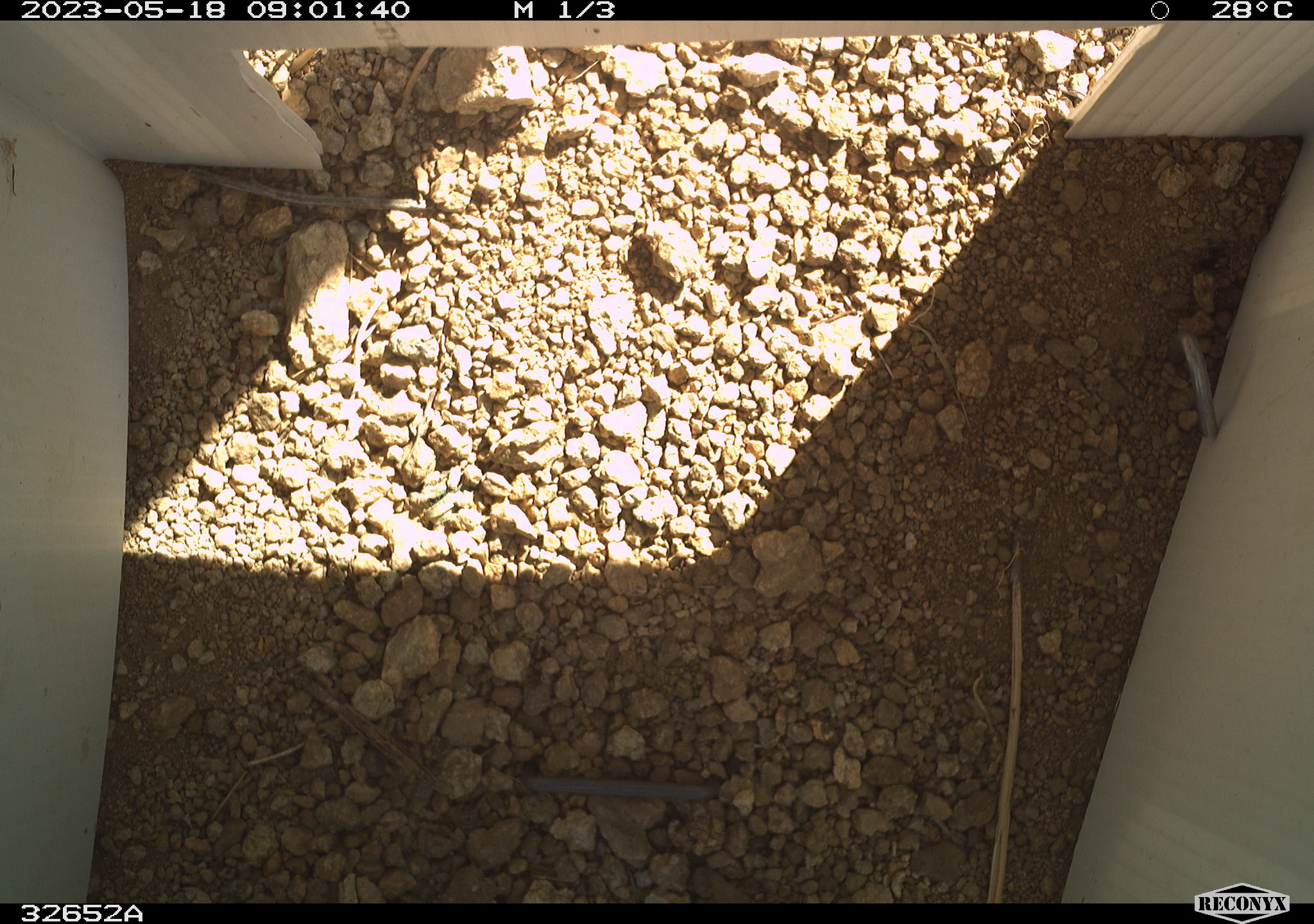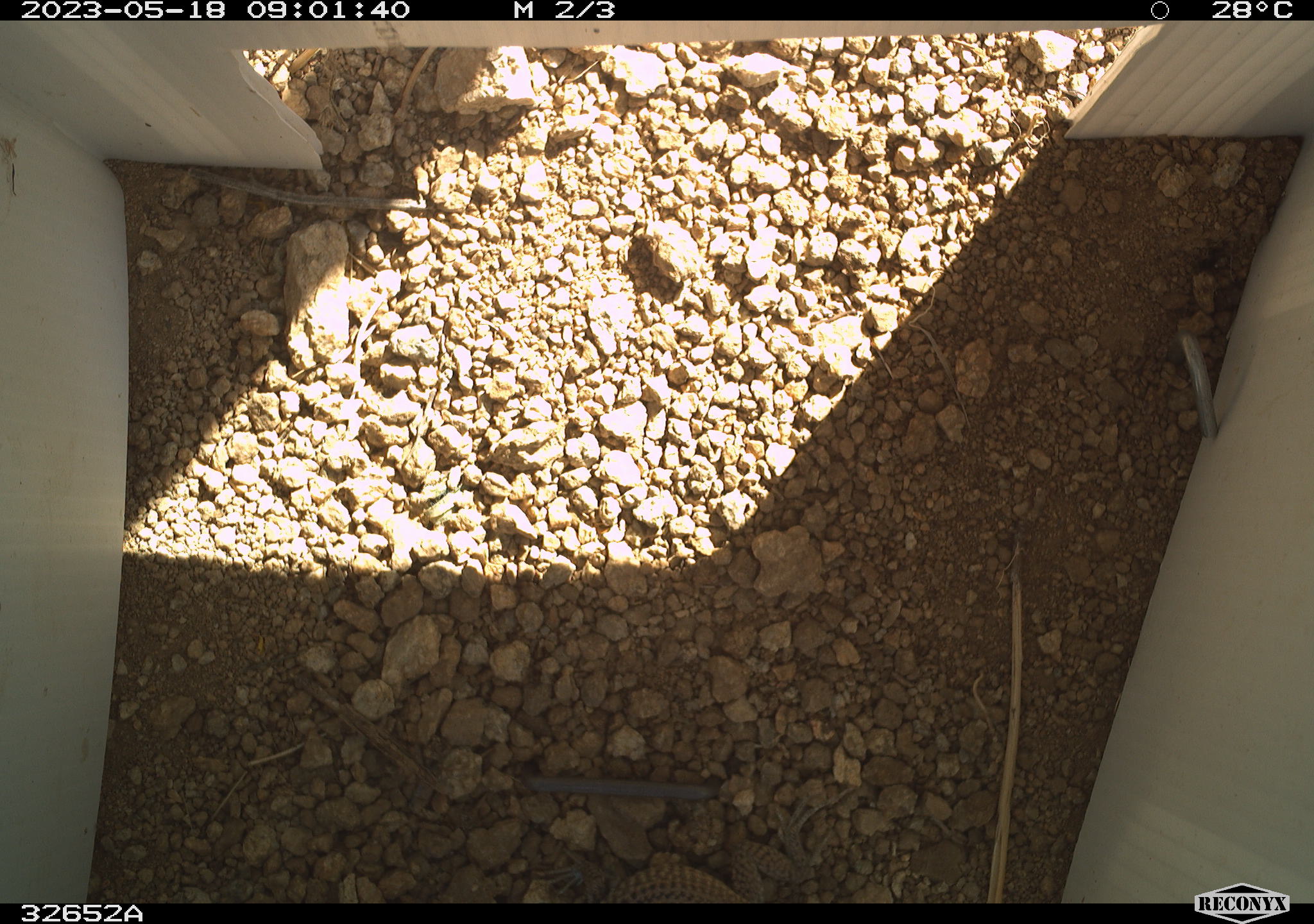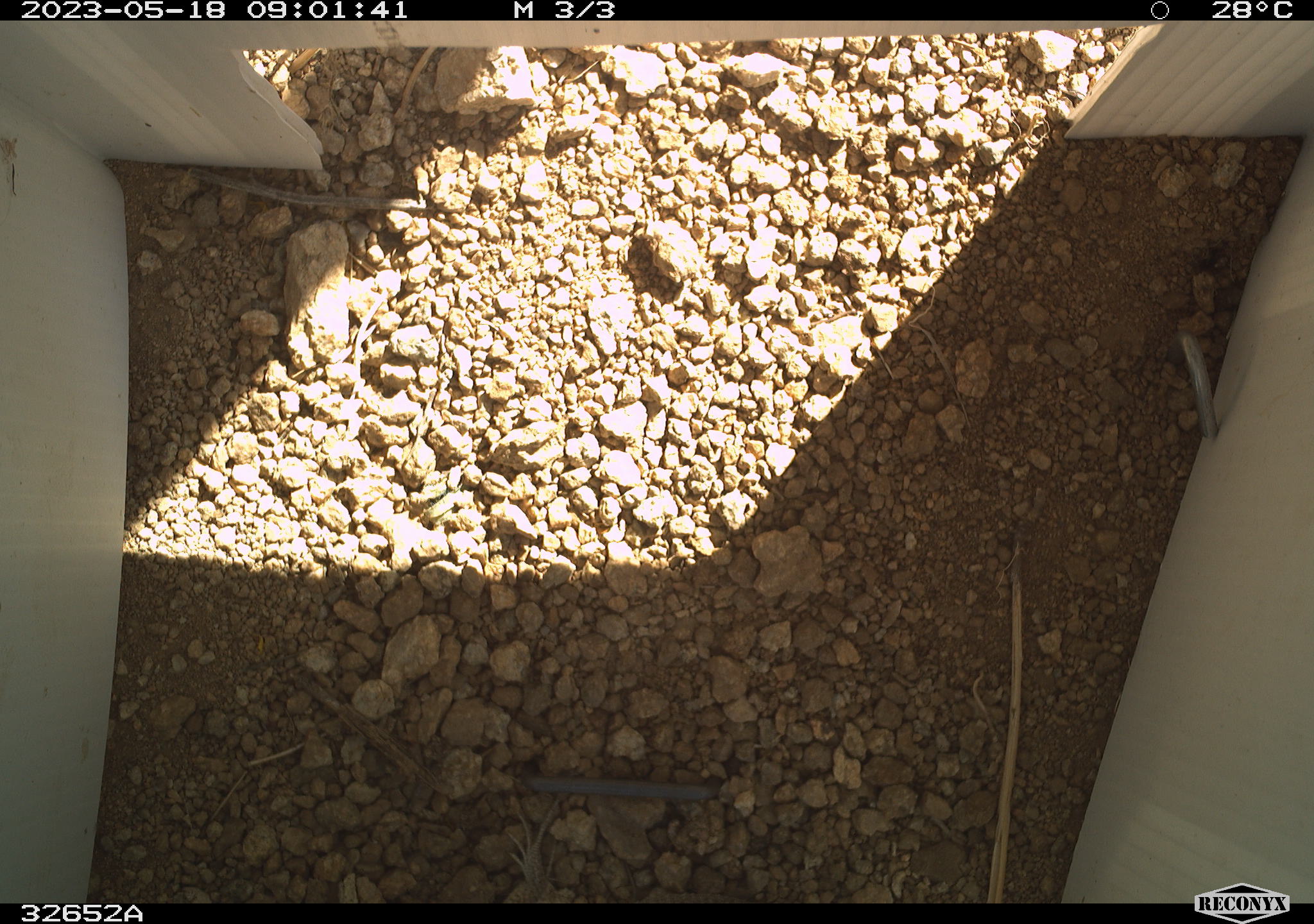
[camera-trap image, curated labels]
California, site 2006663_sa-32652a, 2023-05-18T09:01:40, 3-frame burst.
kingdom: Animalia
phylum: Chordata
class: Reptilia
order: Squamata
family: Teiidae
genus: Aspidoscelis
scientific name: Aspidoscelis tigris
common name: western whiptail